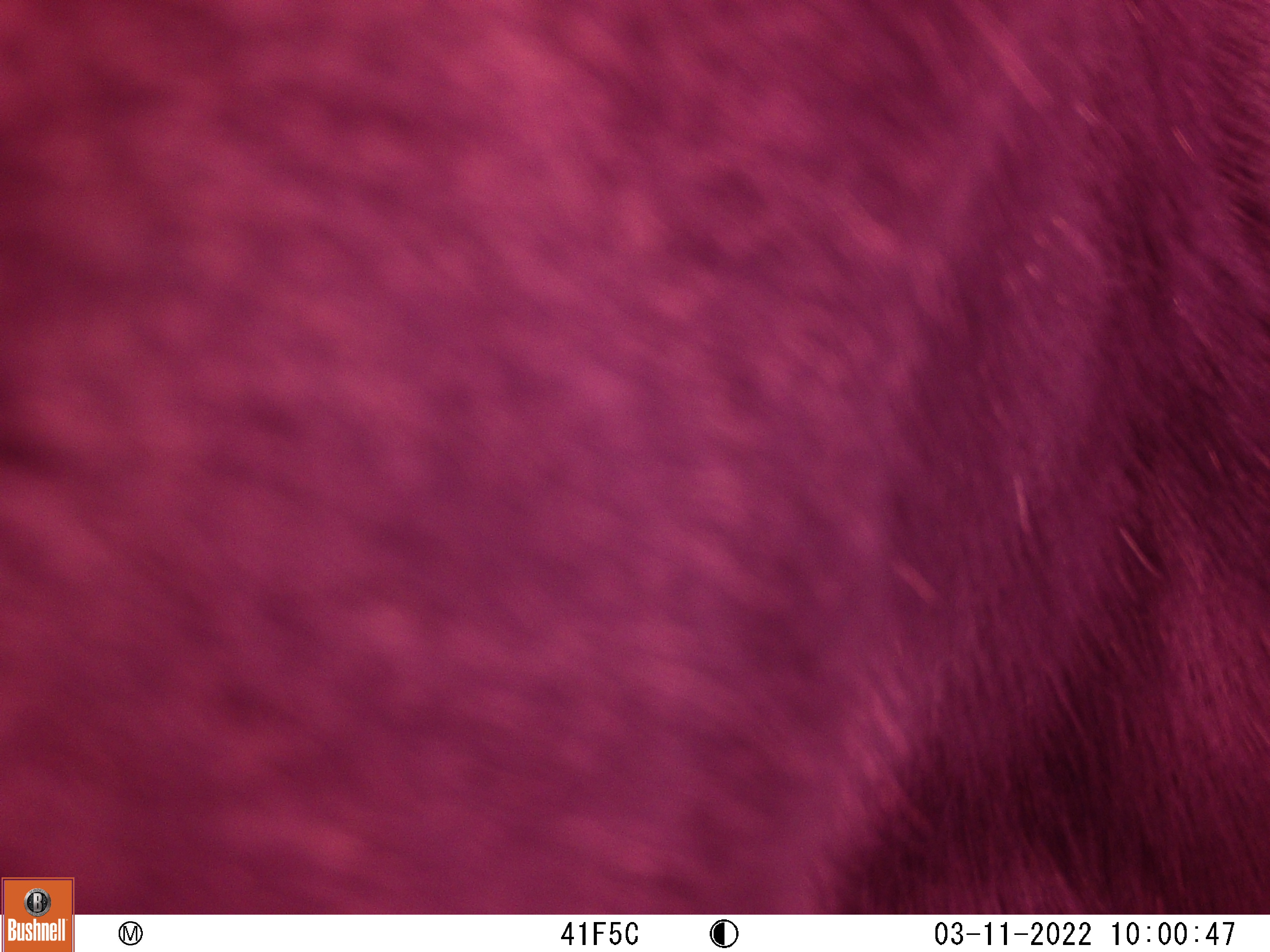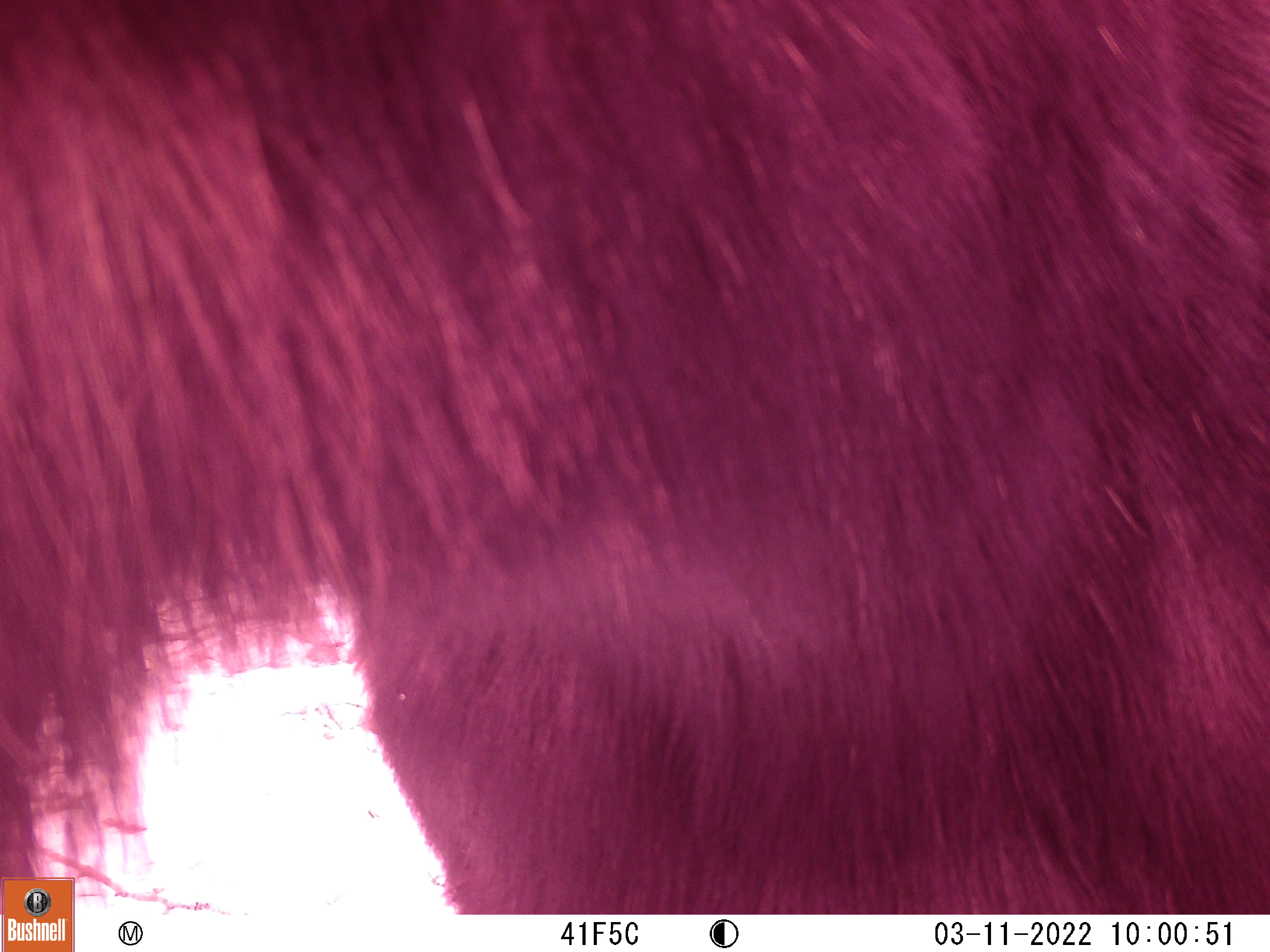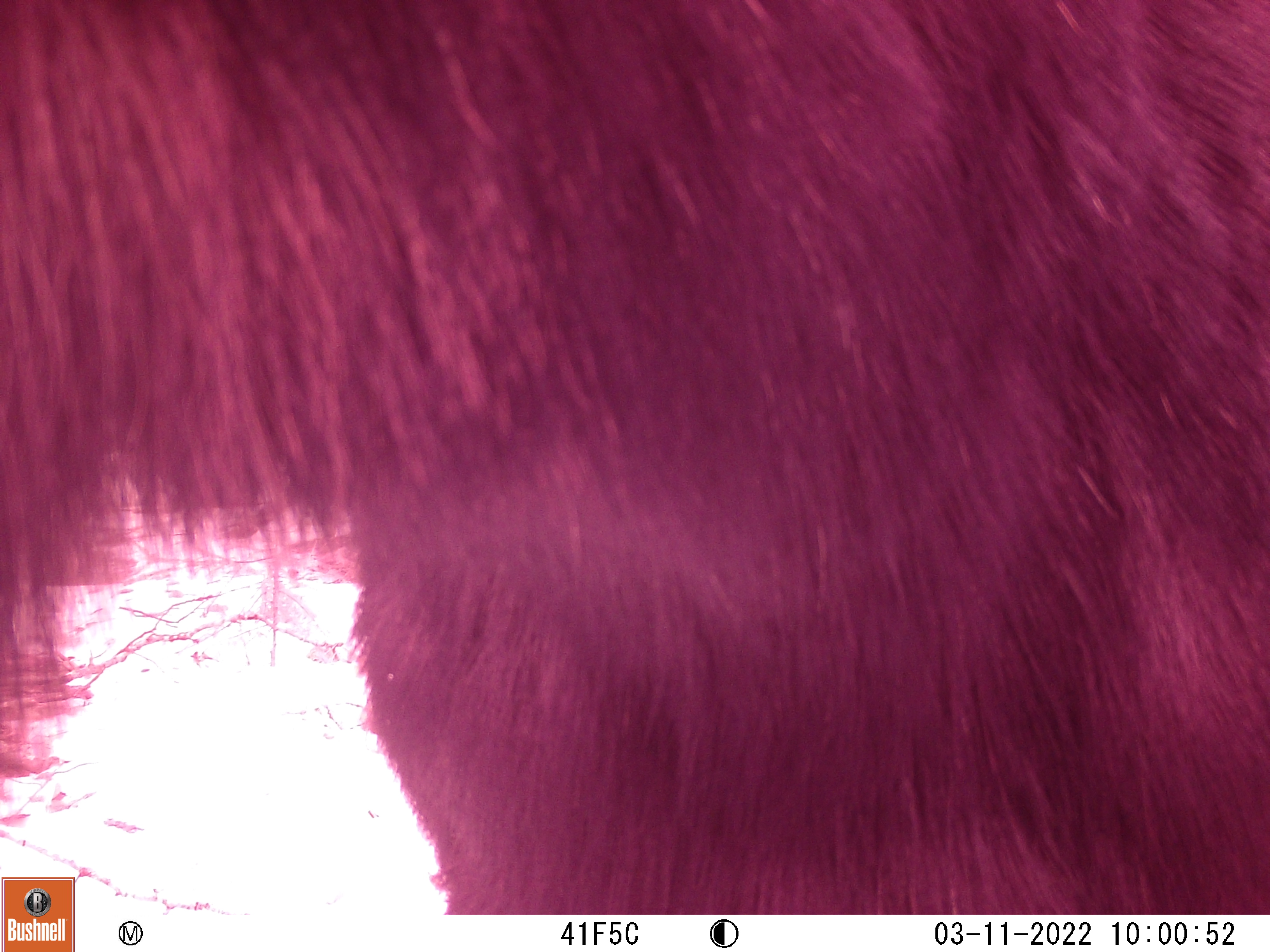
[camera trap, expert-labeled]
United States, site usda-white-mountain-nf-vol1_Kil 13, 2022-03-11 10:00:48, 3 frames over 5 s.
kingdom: Animalia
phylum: Chordata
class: Mammalia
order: Artiodactyla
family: Cervidae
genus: Alces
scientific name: Alces alces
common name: moose